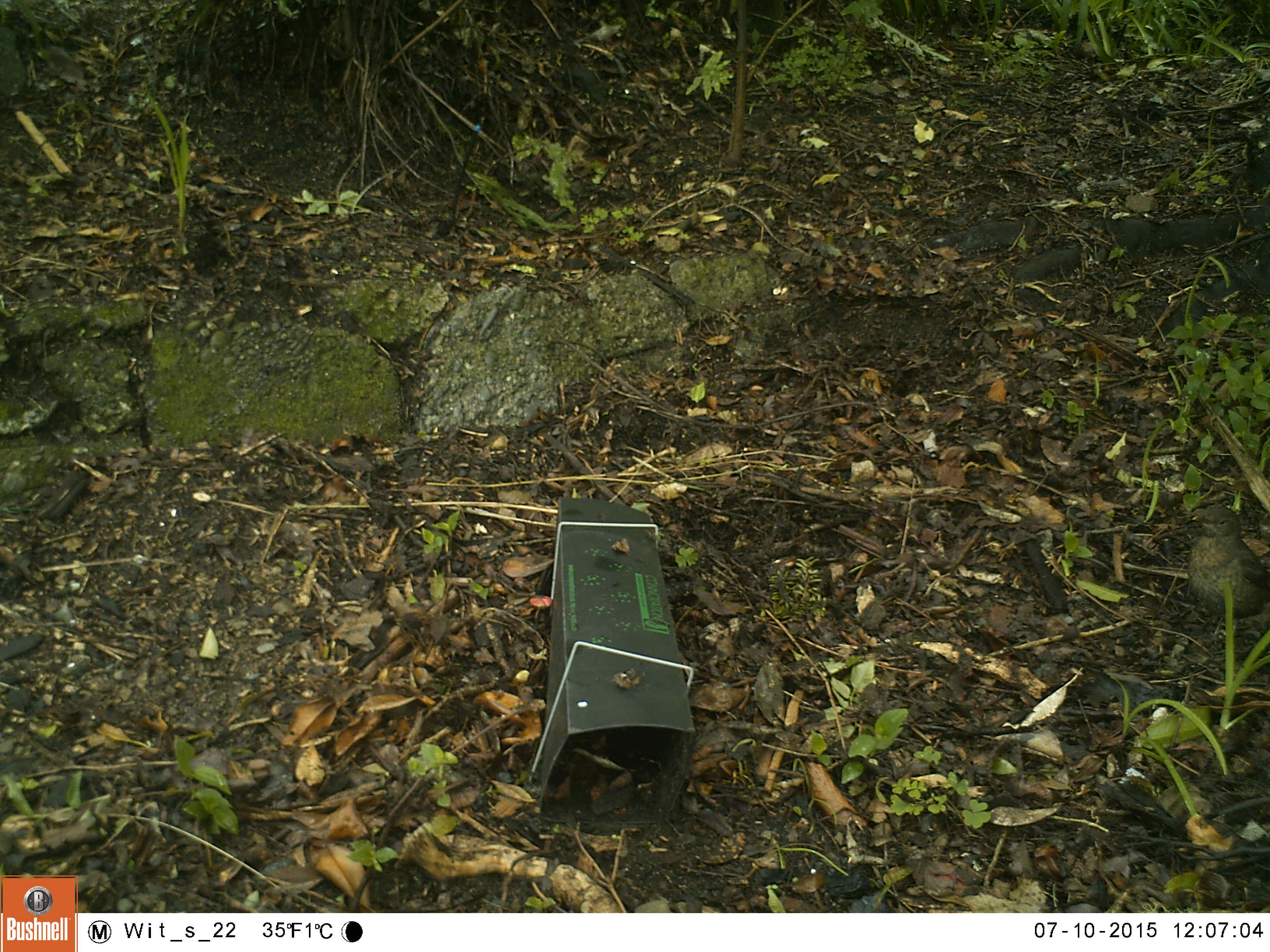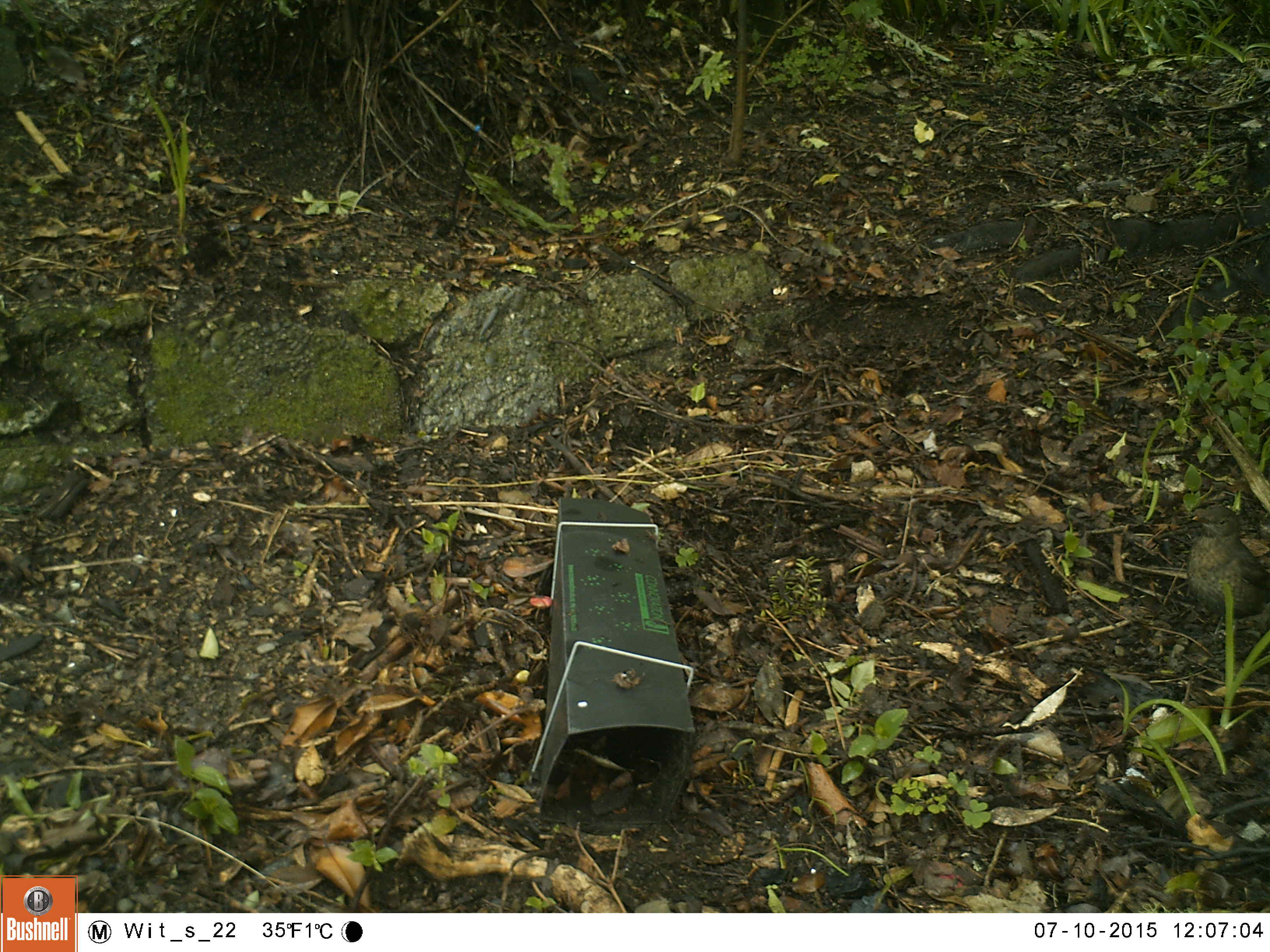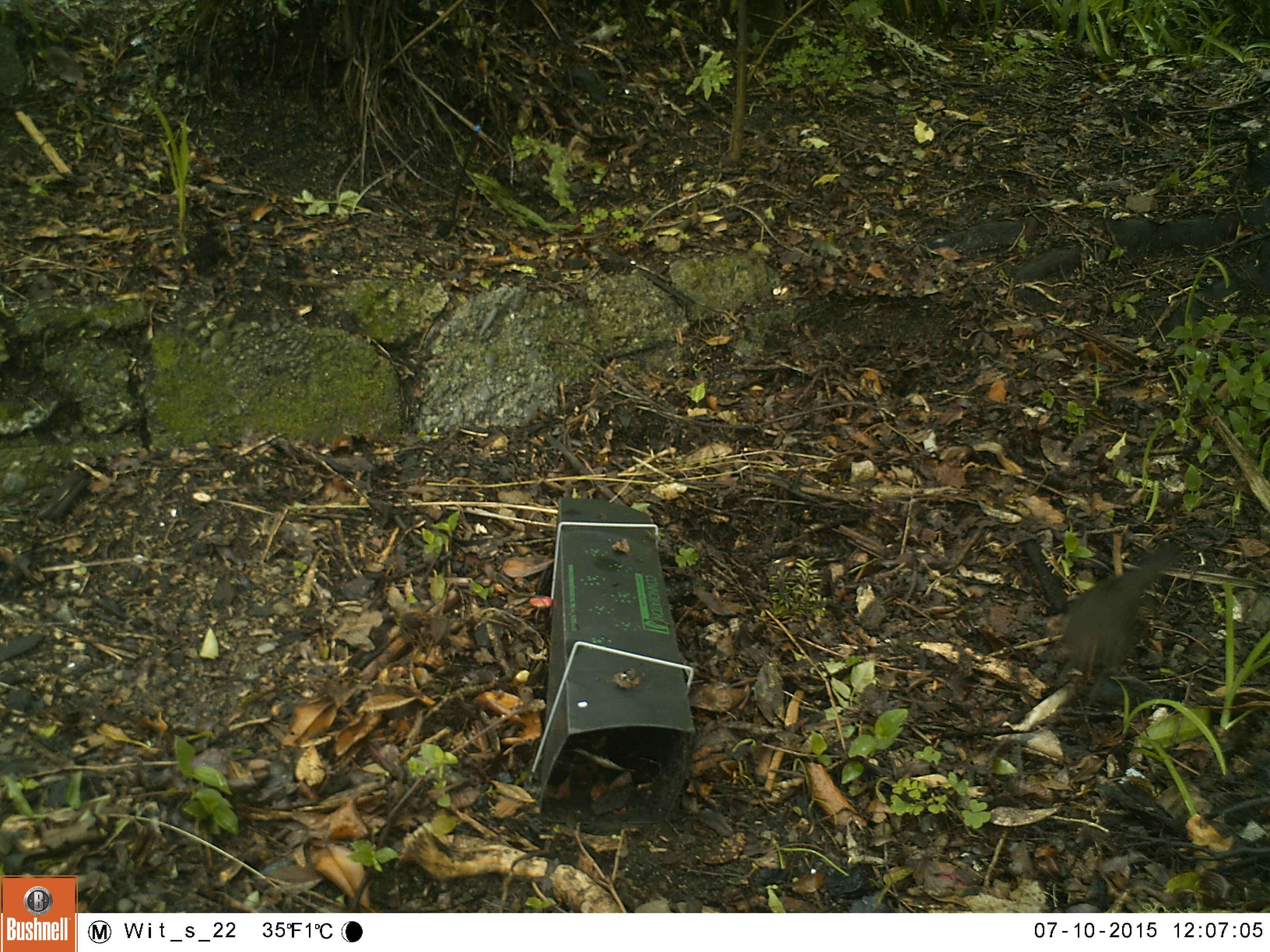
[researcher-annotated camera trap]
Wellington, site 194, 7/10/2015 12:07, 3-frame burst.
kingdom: Animalia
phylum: Chordata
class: Aves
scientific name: Aves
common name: bird